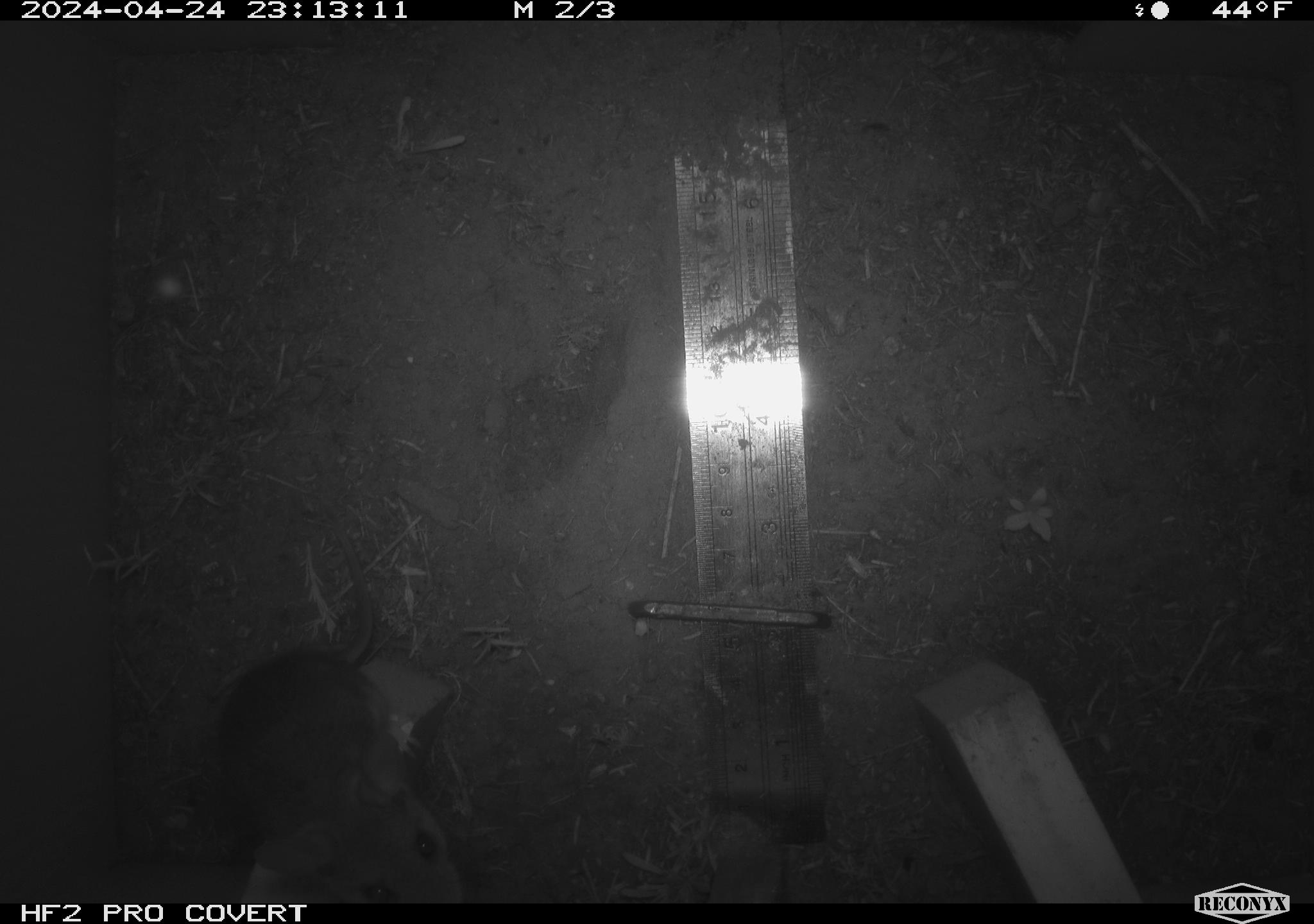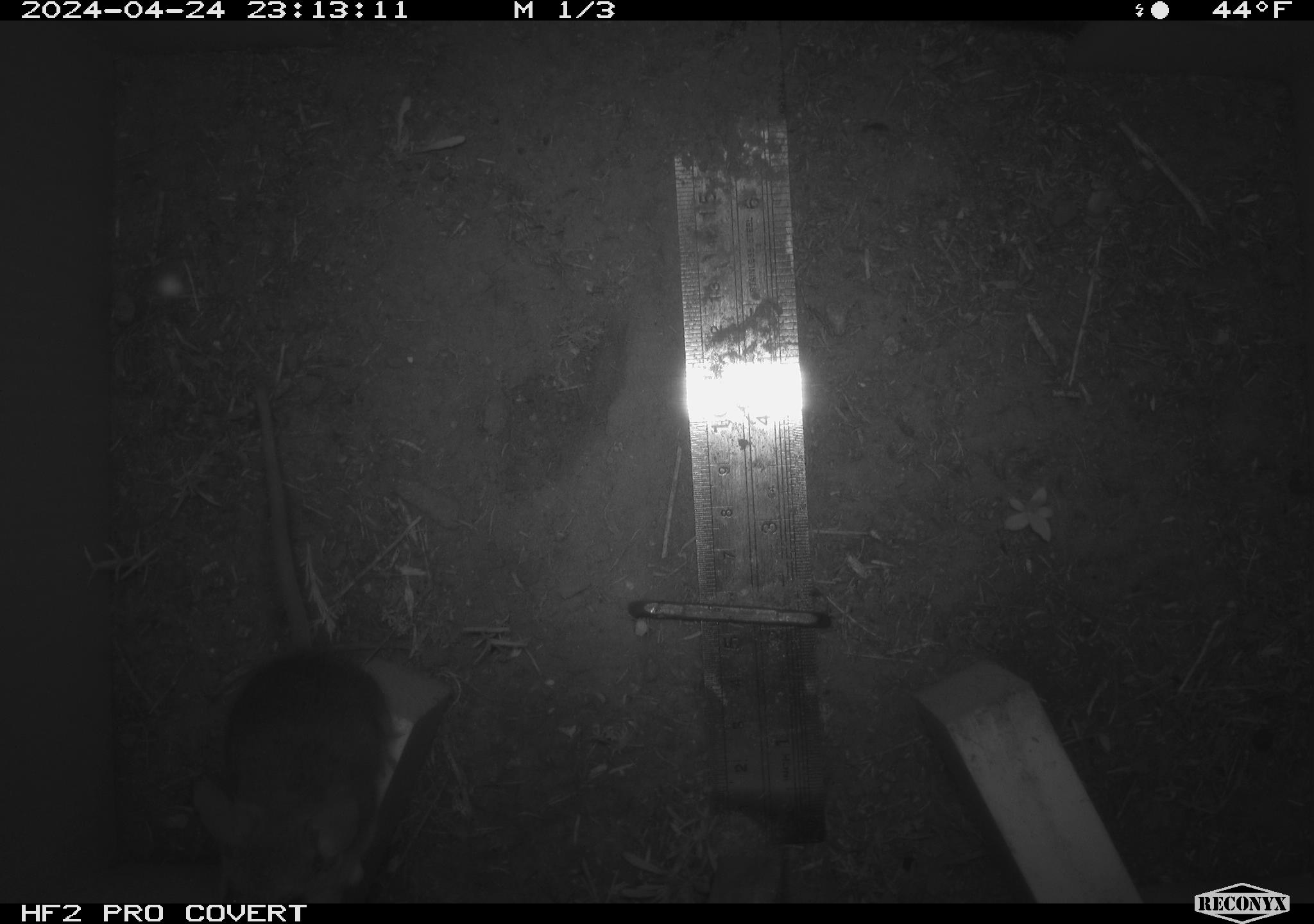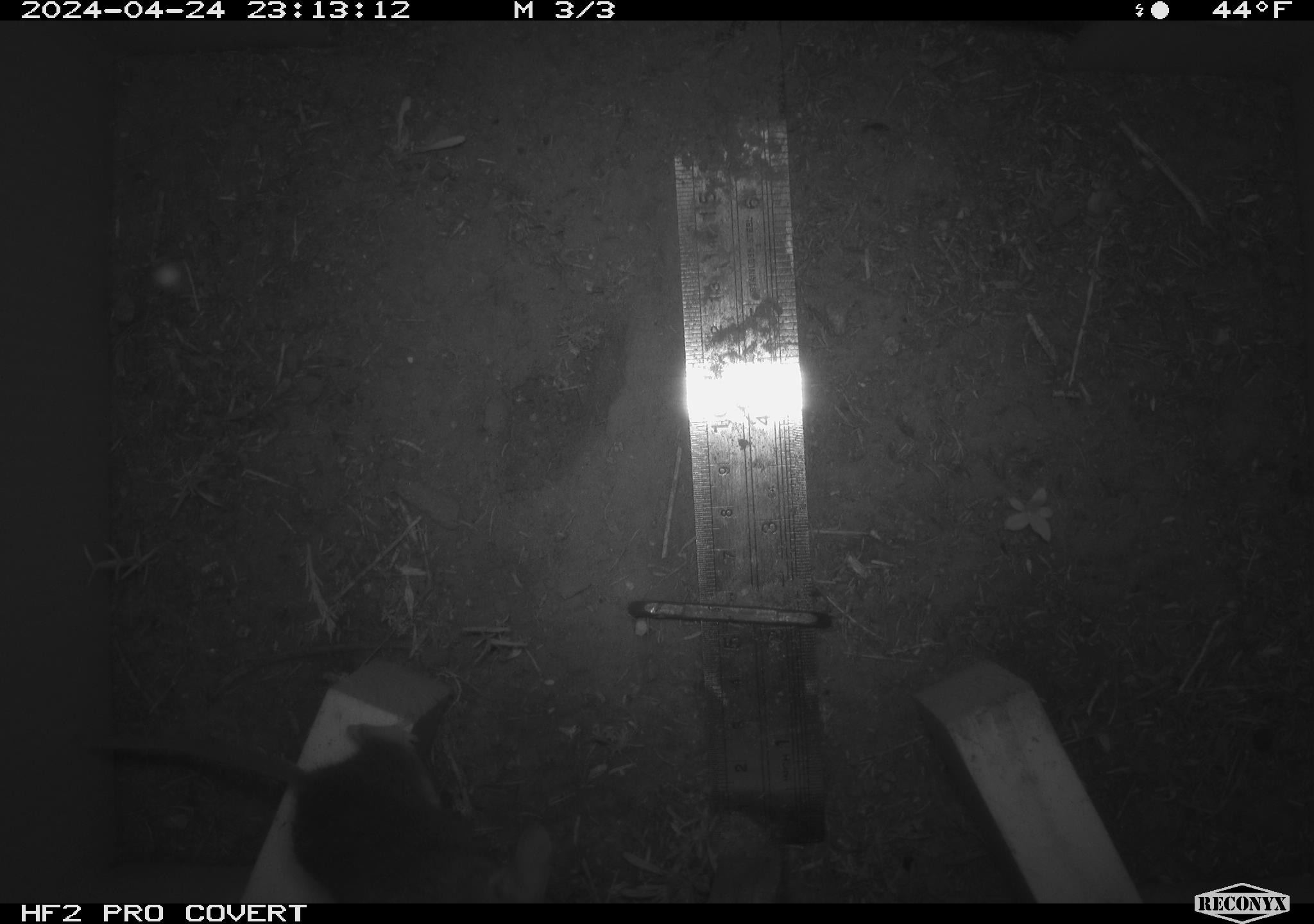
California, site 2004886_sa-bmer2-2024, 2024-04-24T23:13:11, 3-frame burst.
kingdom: Animalia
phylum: Chordata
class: Mammalia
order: Rodentia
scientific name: Rodentia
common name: mouse species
Mouse species (Rodentia).